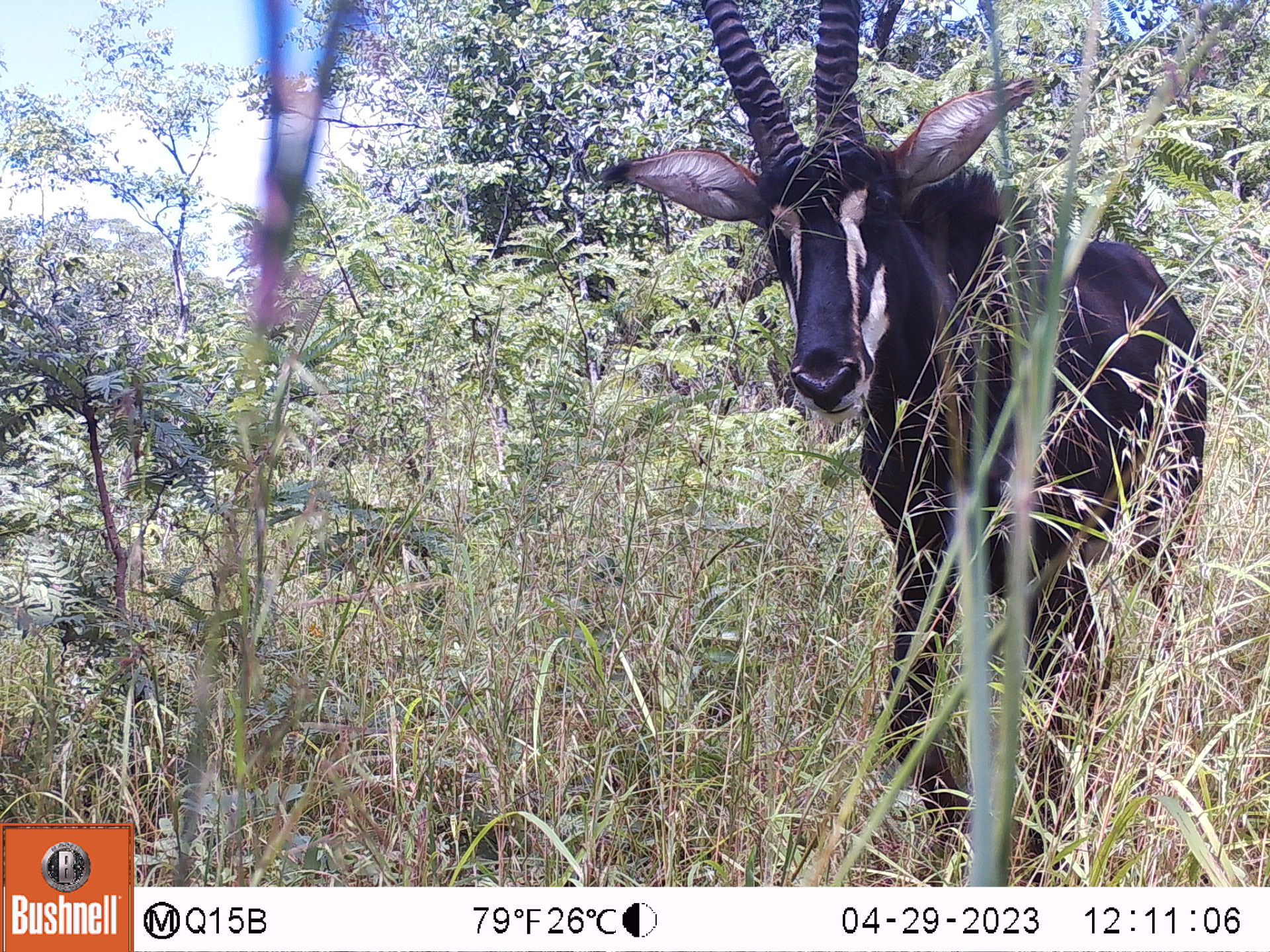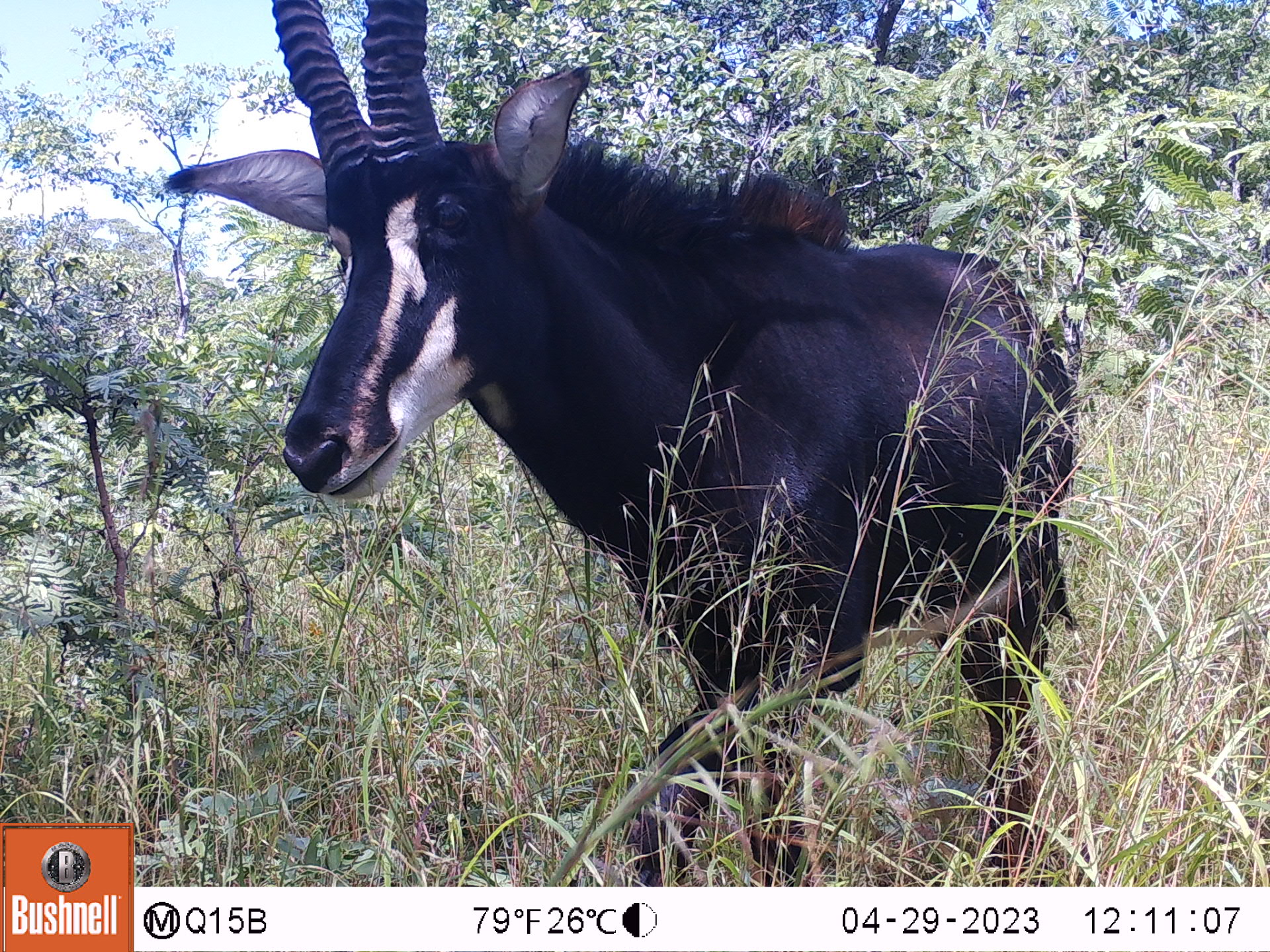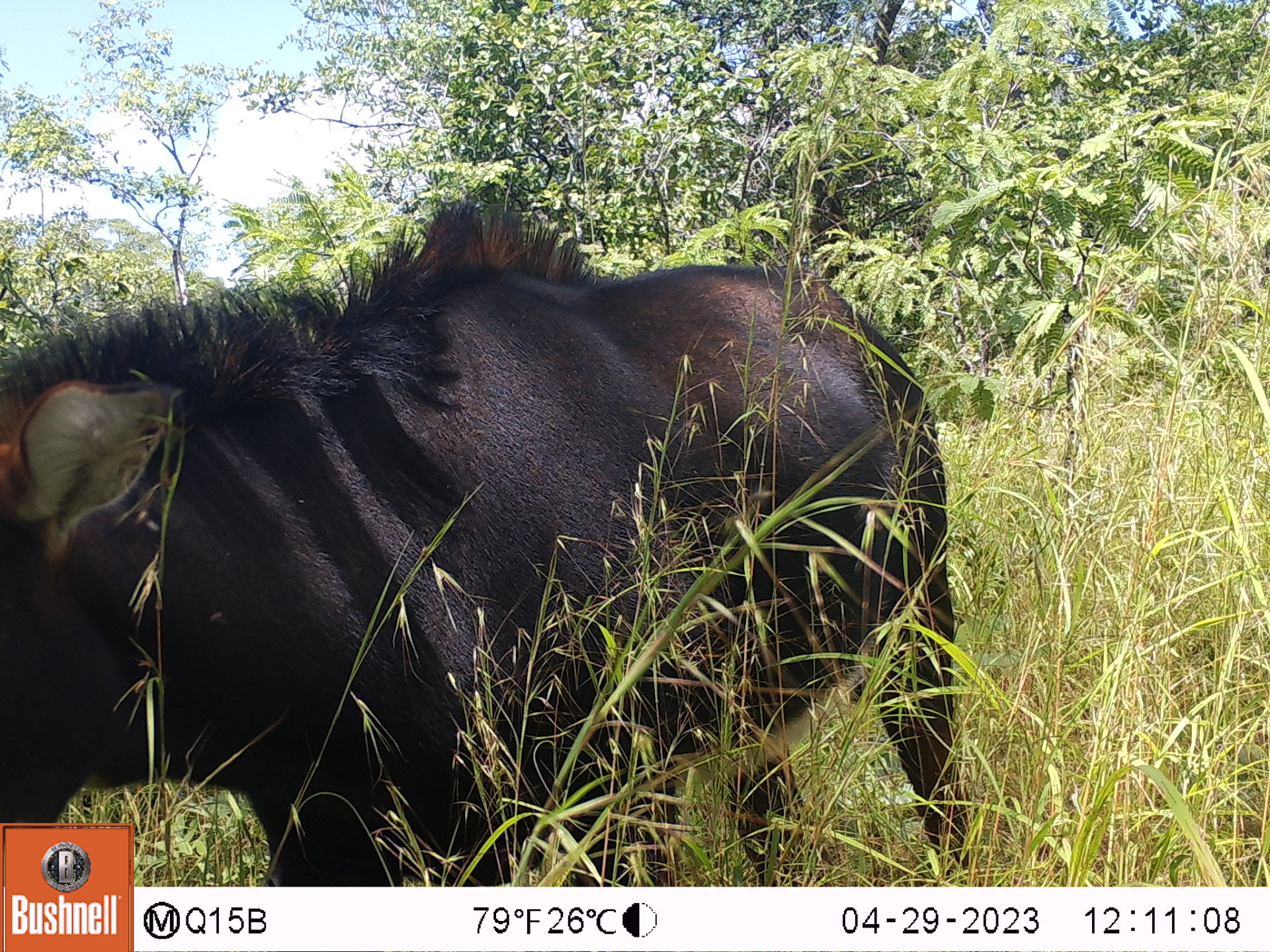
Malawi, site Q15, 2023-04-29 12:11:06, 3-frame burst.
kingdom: Animalia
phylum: Chordata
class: Mammalia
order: Artiodactyla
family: Bovidae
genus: Hippotragus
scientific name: Hippotragus niger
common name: sable antelope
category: sable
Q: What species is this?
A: Sable (sable antelope) (Hippotragus niger).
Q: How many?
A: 1.